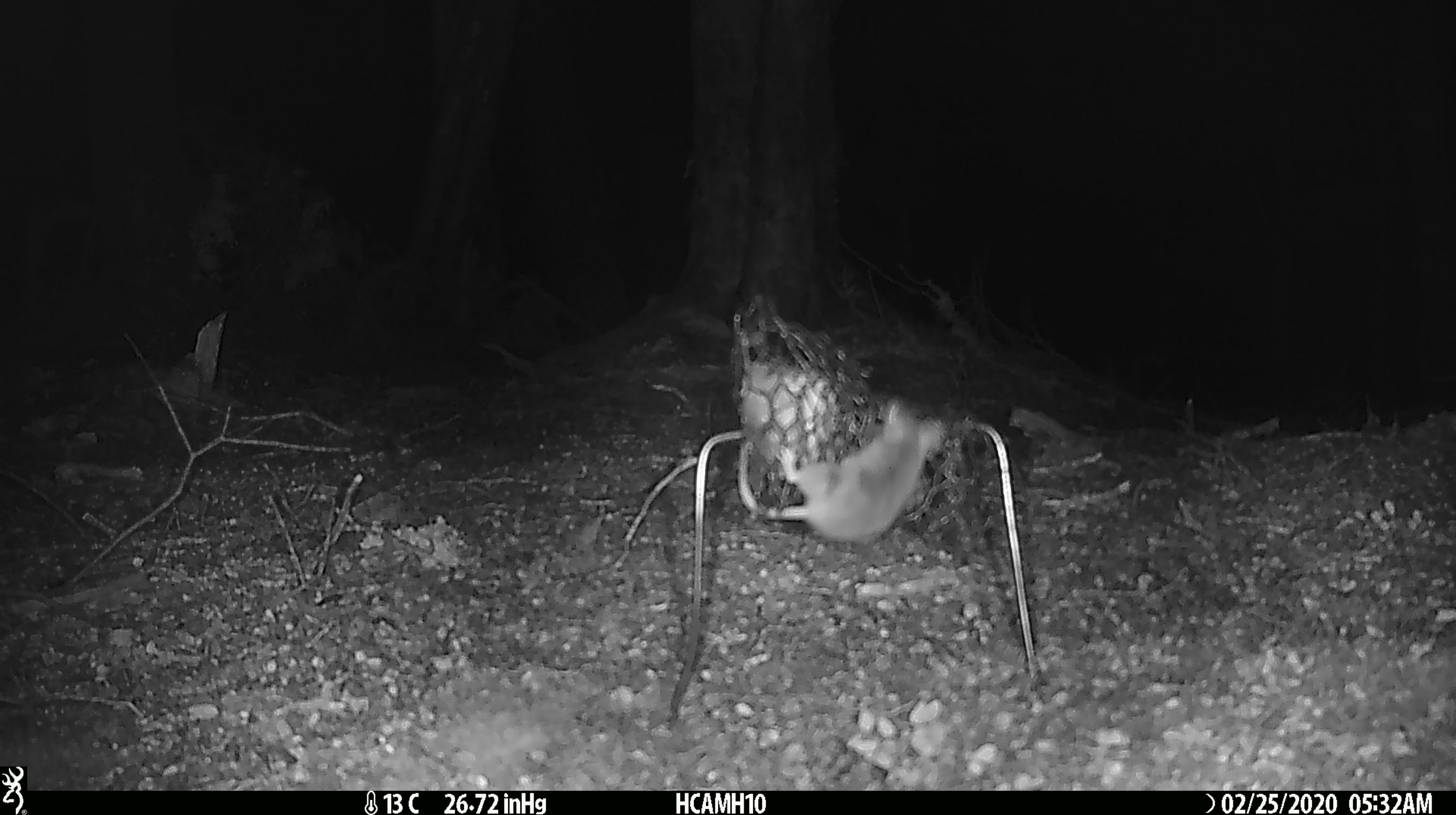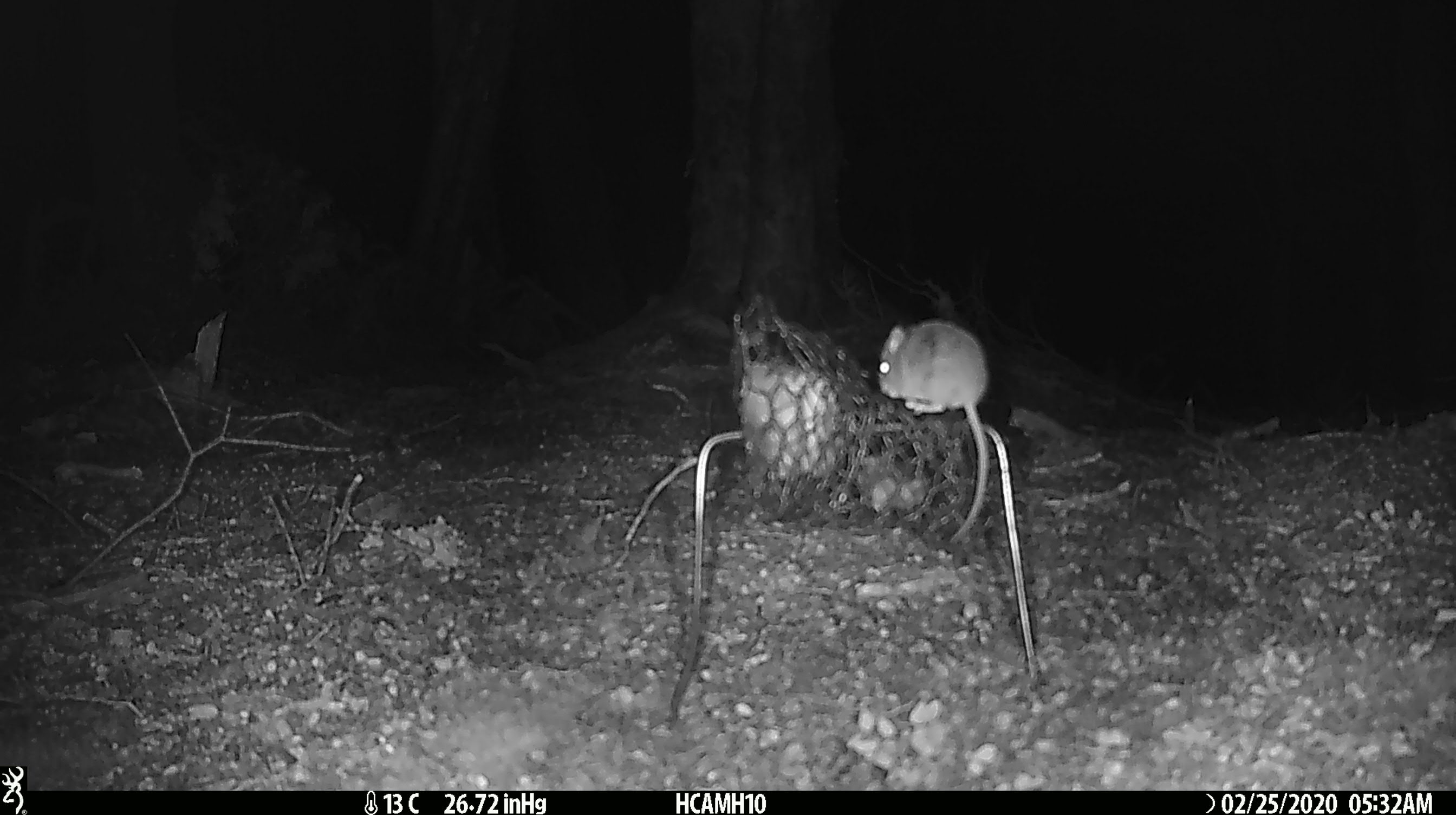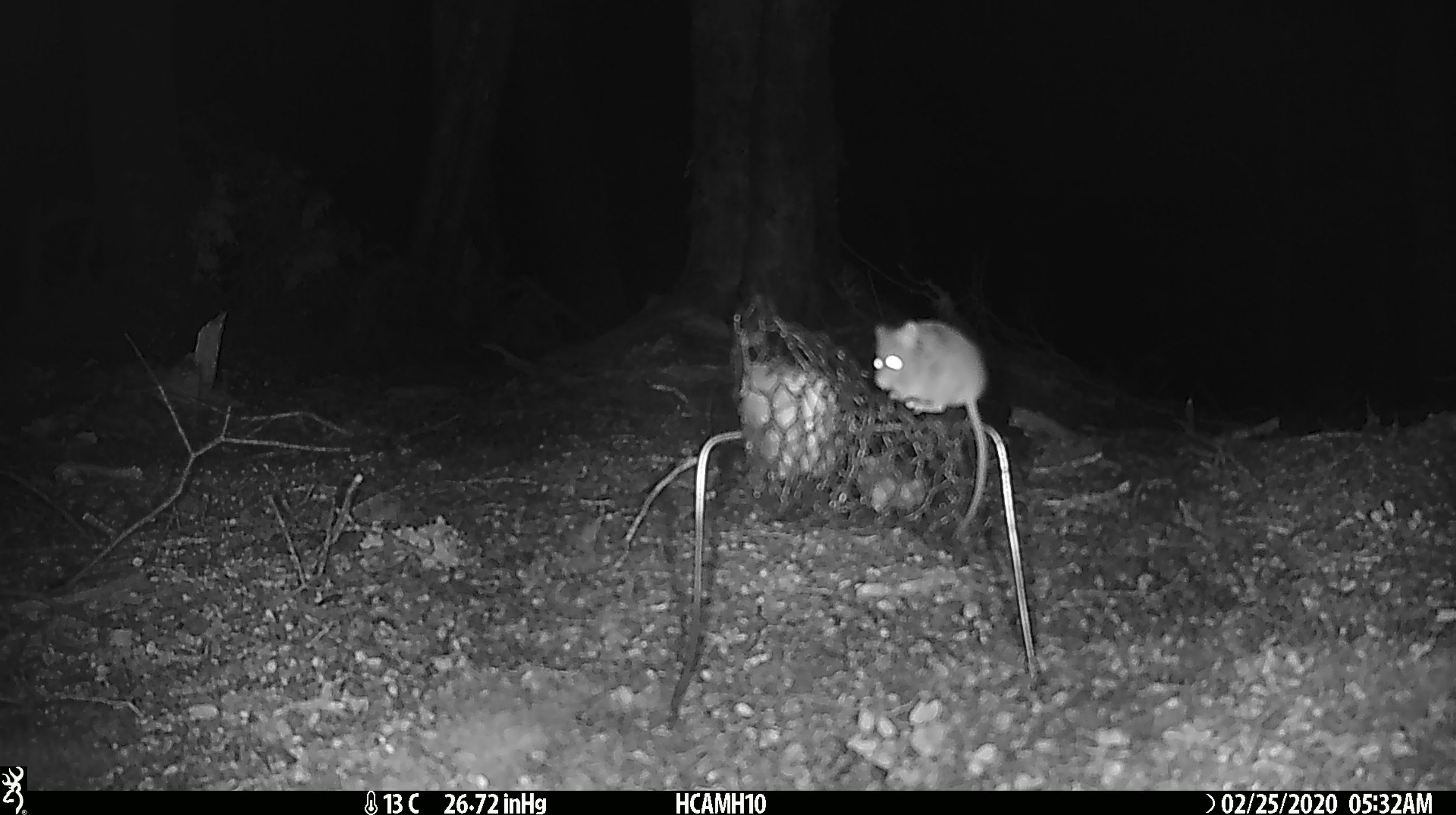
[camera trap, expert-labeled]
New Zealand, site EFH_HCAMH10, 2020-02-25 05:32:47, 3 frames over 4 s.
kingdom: Animalia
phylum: Chordata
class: Mammalia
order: Rodentia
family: Muridae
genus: Mus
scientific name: Mus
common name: mouse